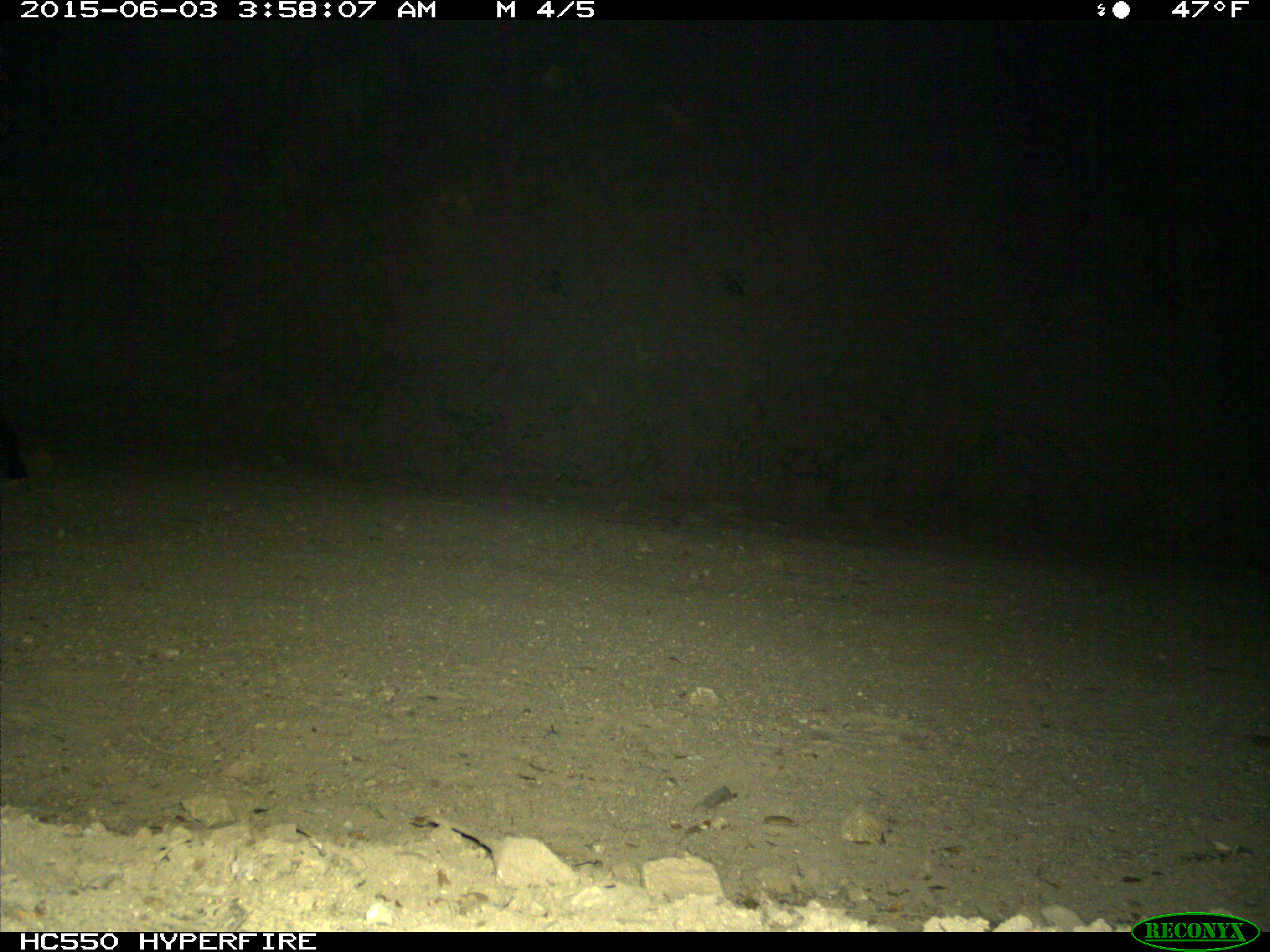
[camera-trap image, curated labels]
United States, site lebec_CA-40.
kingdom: Animalia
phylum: Chordata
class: Mammalia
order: Carnivora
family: Mephitidae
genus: Mephitis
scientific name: Mephitis mephitis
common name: striped skunk